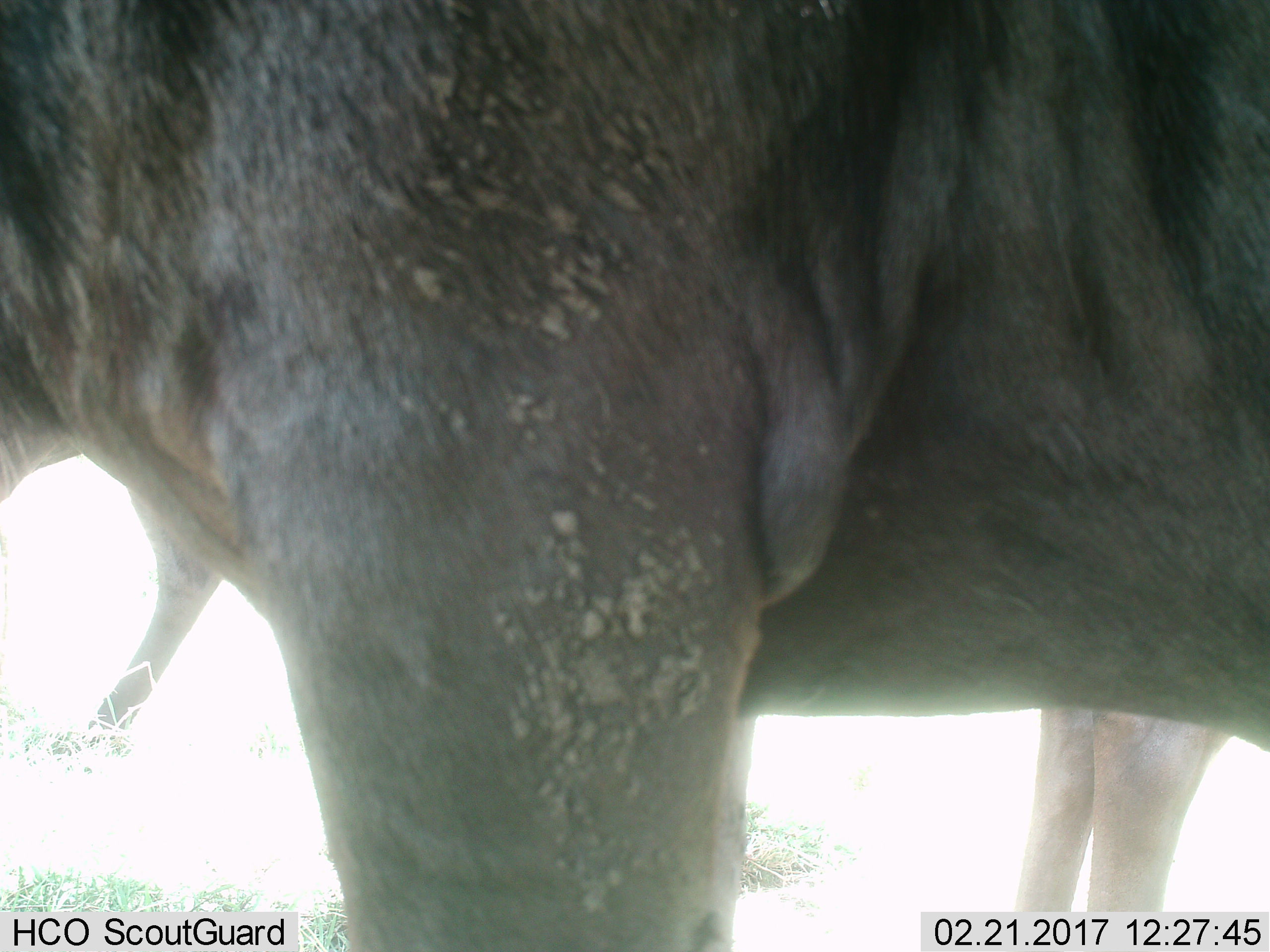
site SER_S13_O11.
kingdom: Animalia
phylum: Chordata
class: Mammalia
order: Artiodactyla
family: Bovidae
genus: Connochaetes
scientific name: Connochaetes taurinus taurinus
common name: blue wildebeest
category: wildebeestblue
Wildebeestblue (blue wildebeest) (Connochaetes taurinus taurinus), count 2. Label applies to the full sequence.